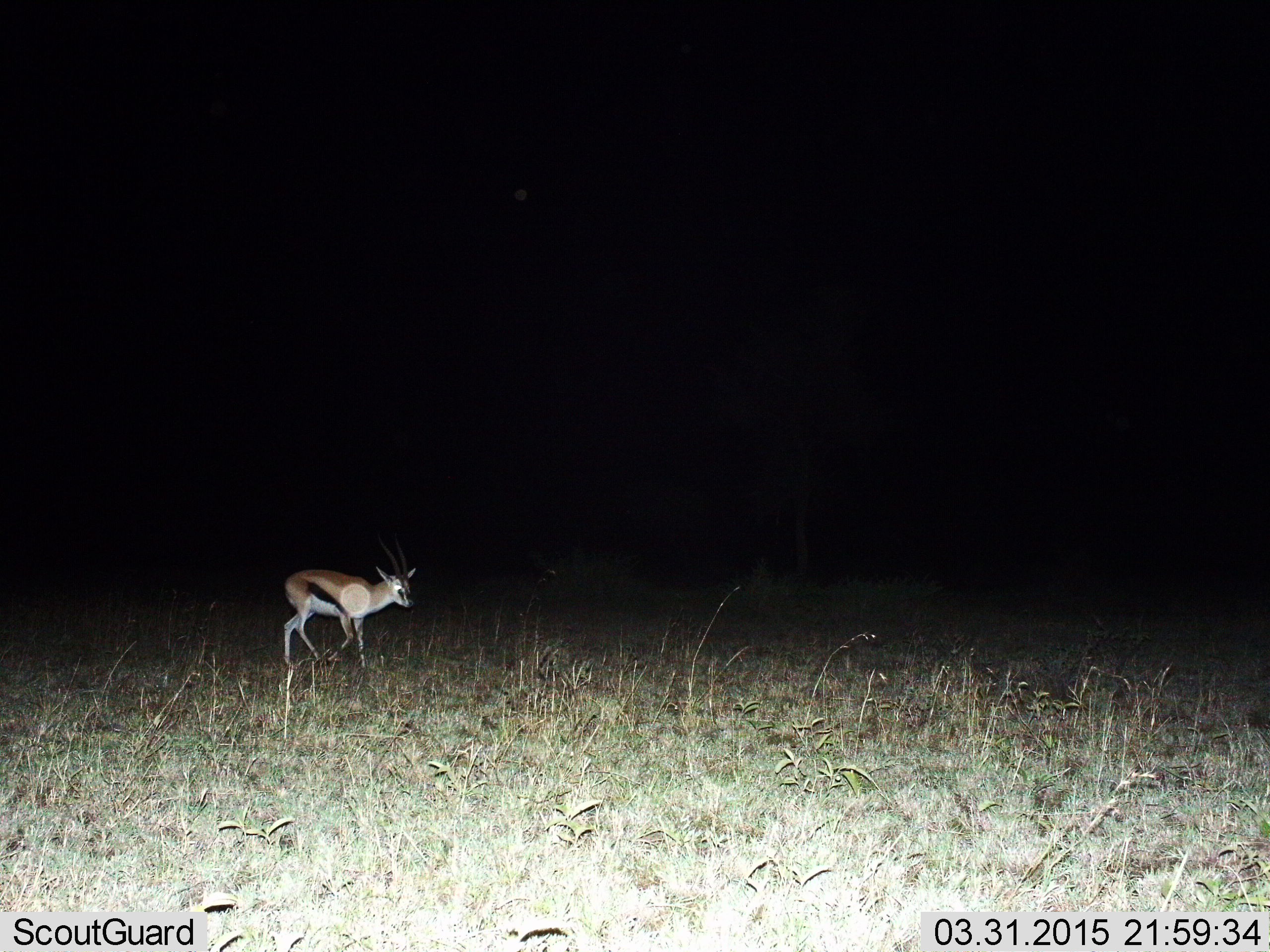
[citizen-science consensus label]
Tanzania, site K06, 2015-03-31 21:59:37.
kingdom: Animalia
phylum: Chordata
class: Mammalia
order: Artiodactyla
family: Bovidae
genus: Eudorcas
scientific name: Eudorcas thomsonii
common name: thomson's gazelle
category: gazellethomsons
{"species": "gazellethomsons (thomson's gazelle) (Eudorcas thomsonii)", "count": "1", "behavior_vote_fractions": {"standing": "20%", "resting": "0%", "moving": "80%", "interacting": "0%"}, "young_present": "0%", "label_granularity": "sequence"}